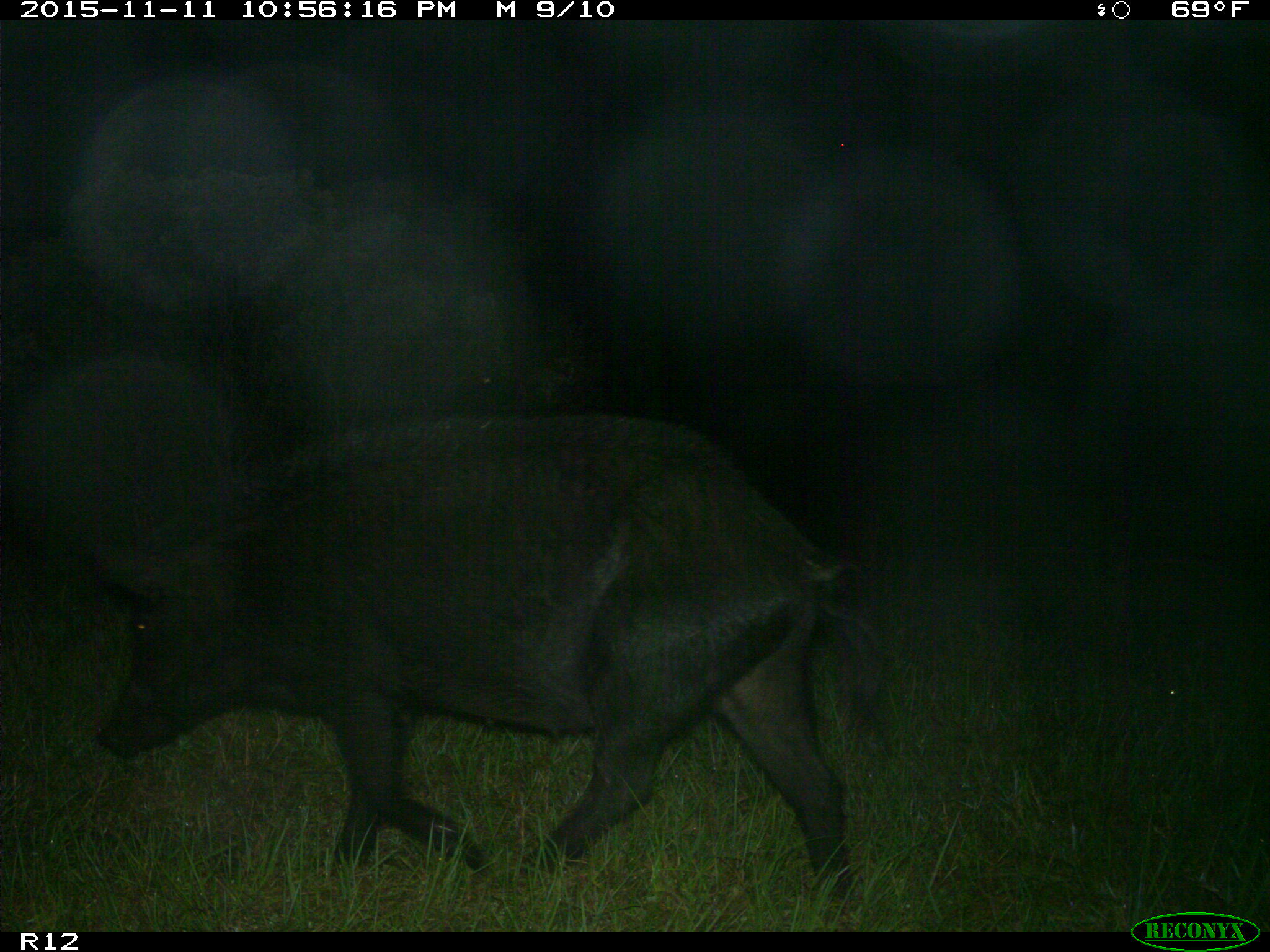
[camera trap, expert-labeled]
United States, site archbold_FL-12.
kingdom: Animalia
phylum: Chordata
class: Mammalia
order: Artiodactyla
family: Suidae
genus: Sus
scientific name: Sus scrofa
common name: wild boar